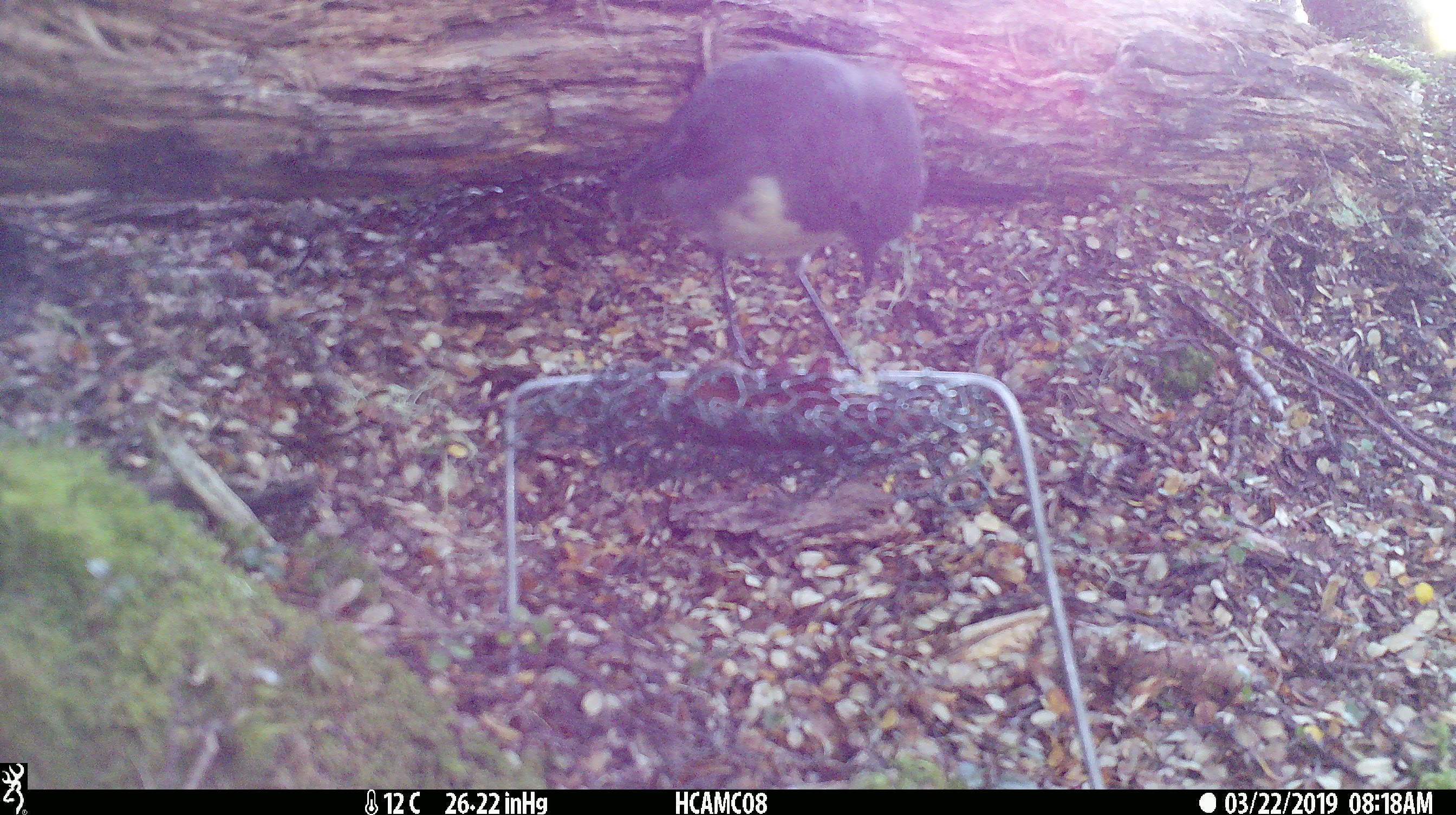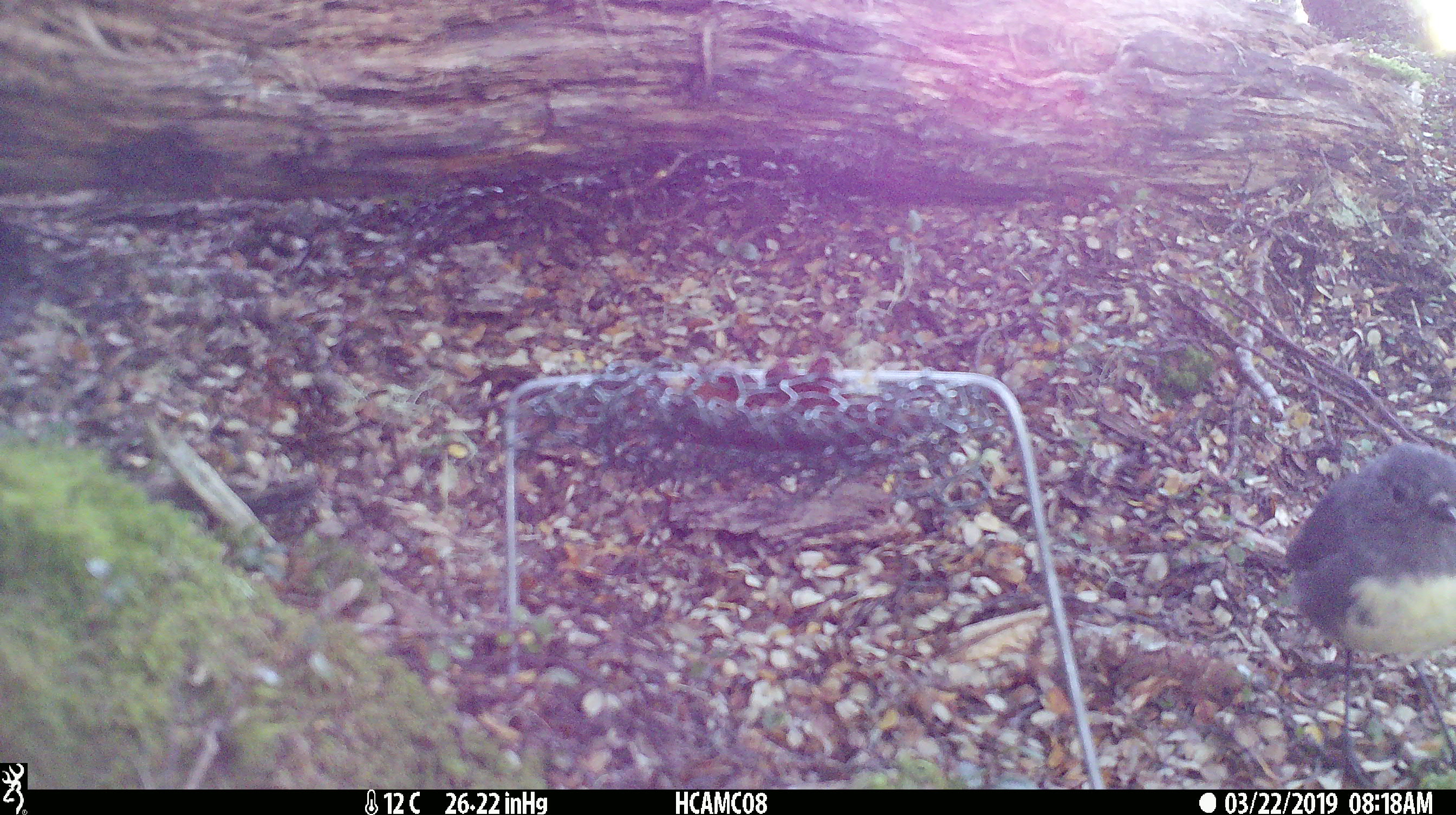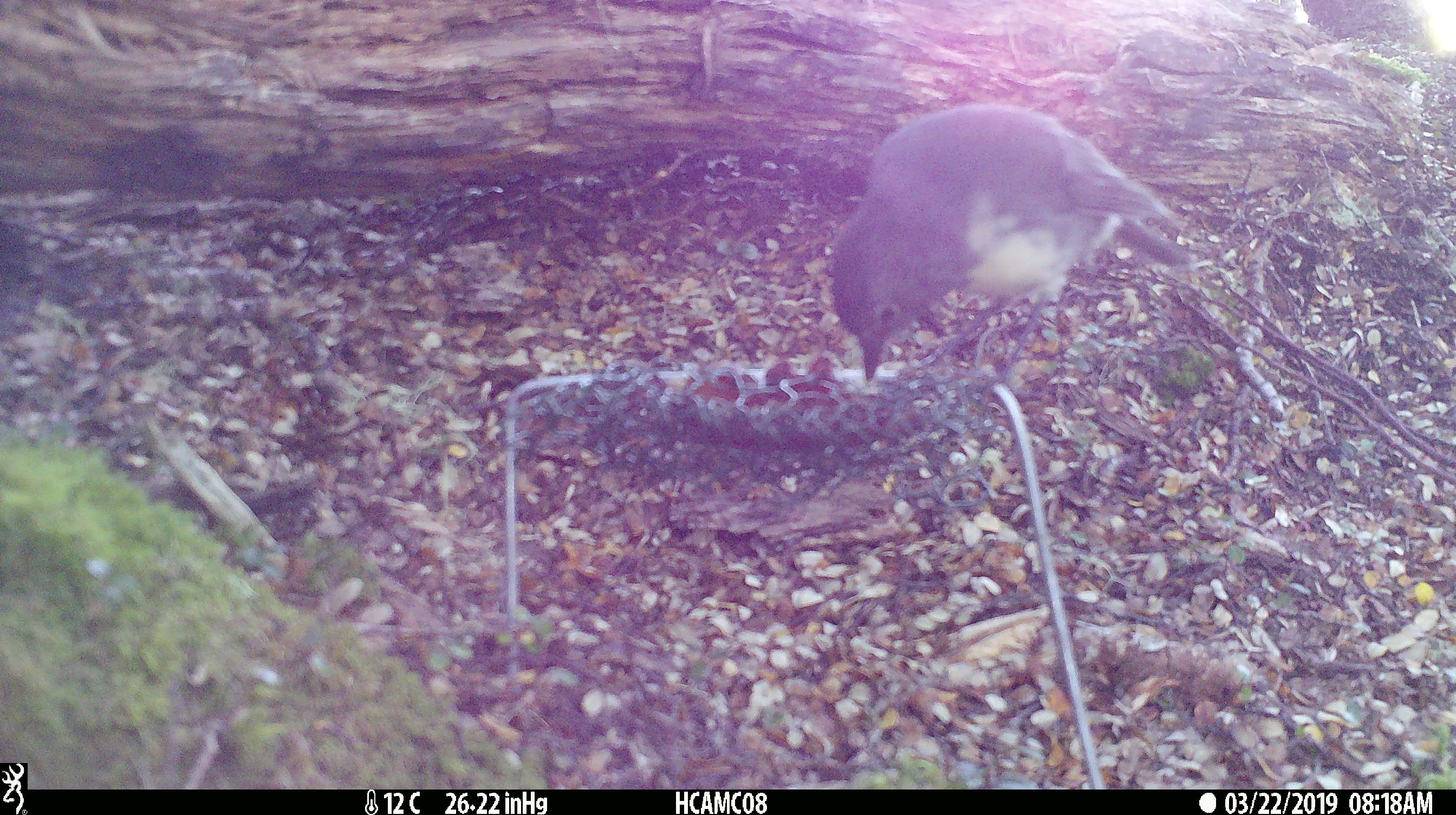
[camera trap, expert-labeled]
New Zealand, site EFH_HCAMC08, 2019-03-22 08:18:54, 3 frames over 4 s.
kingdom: Animalia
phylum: Chordata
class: Aves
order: Passeriformes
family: Petroicidae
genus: Petroica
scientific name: Petroica australis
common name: new zealand robin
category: robin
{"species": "robin (new zealand robin) (Petroica australis)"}